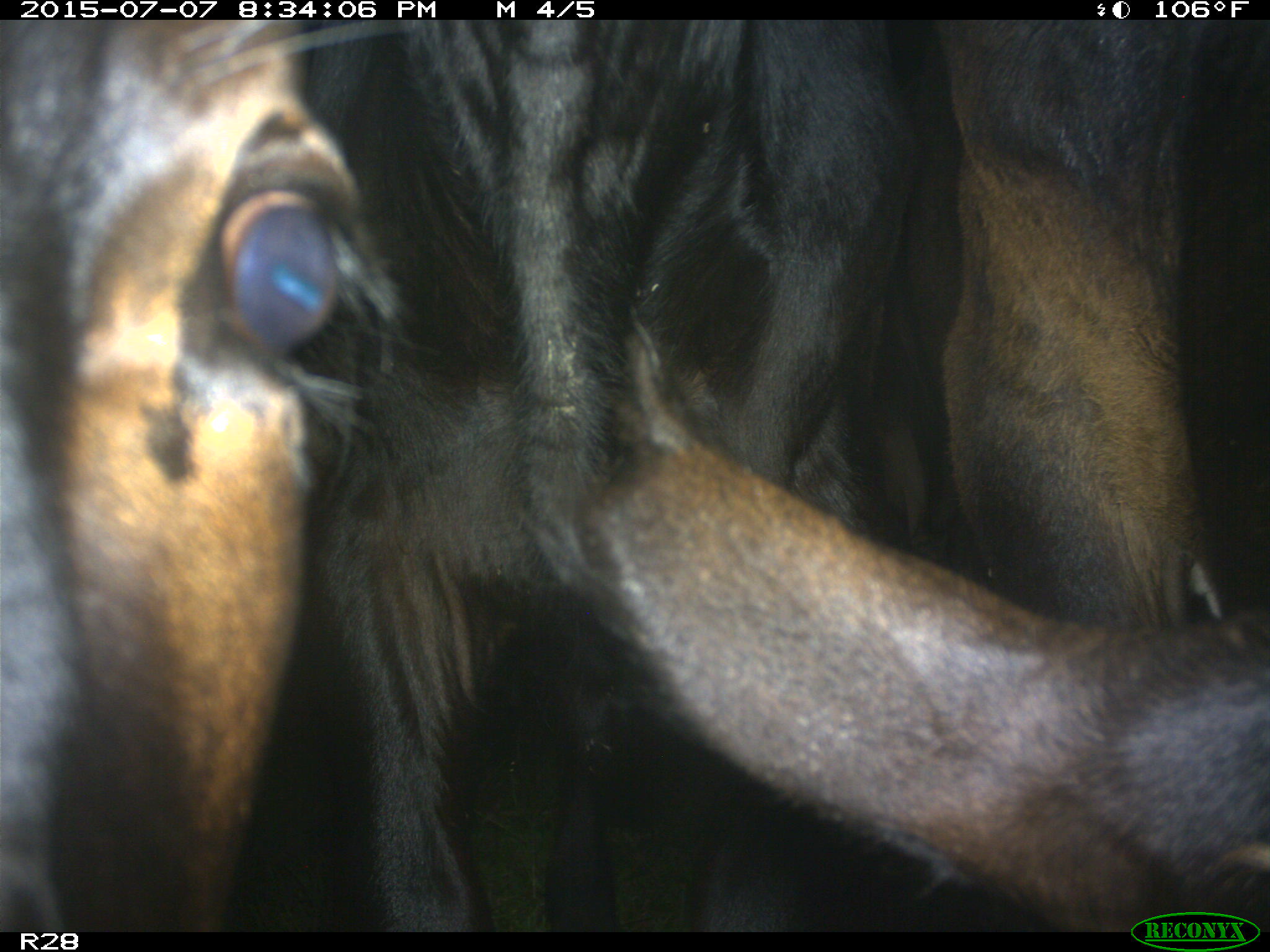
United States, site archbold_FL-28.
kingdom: Animalia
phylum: Chordata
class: Mammalia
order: Artiodactyla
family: Bovidae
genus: Bos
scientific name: Bos taurus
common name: domestic cow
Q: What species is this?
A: Bos taurus (domestic cow).